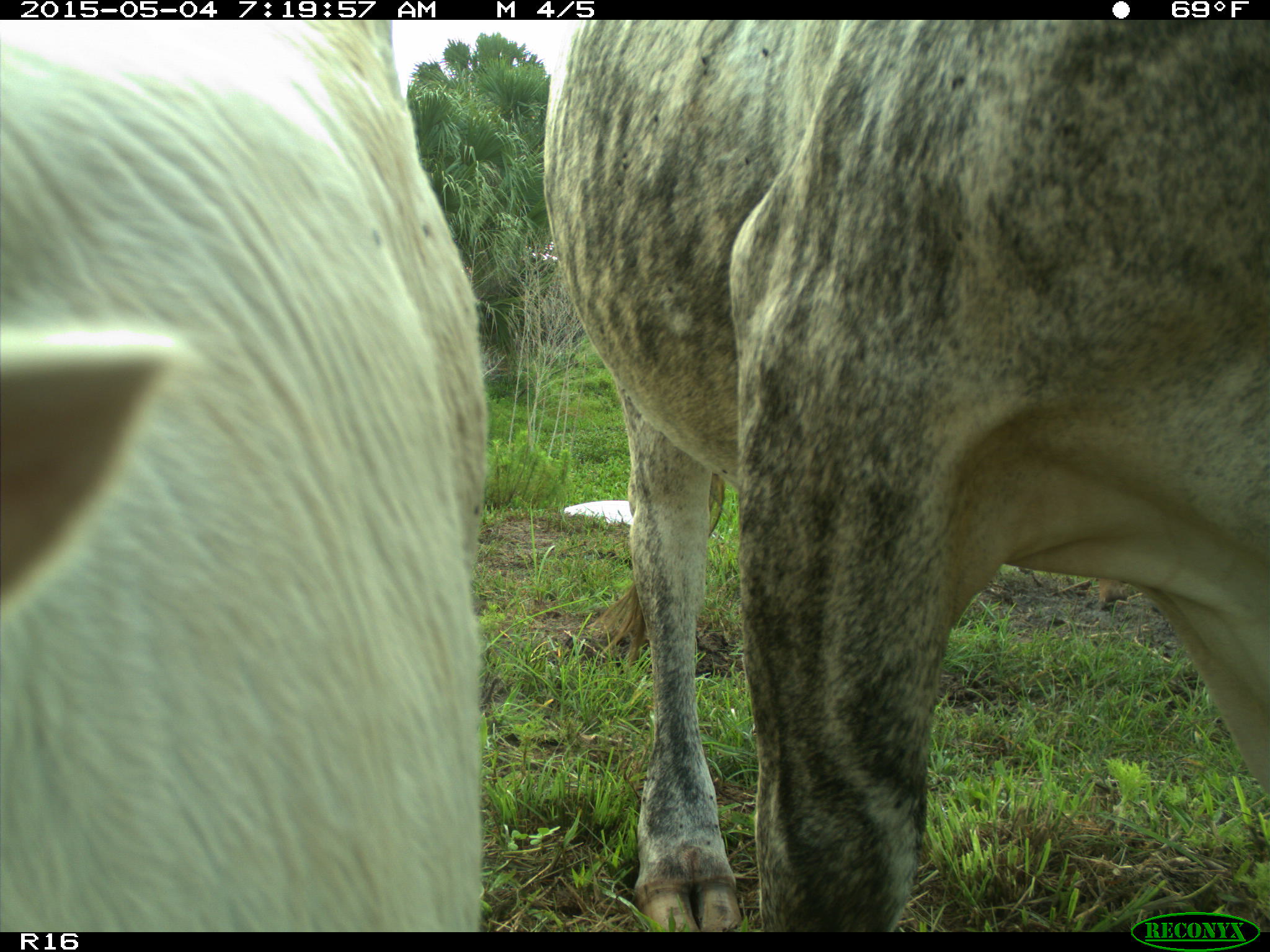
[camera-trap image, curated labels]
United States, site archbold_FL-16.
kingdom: Animalia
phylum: Chordata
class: Mammalia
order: Artiodactyla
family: Bovidae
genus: Bos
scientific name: Bos taurus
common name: domestic cow